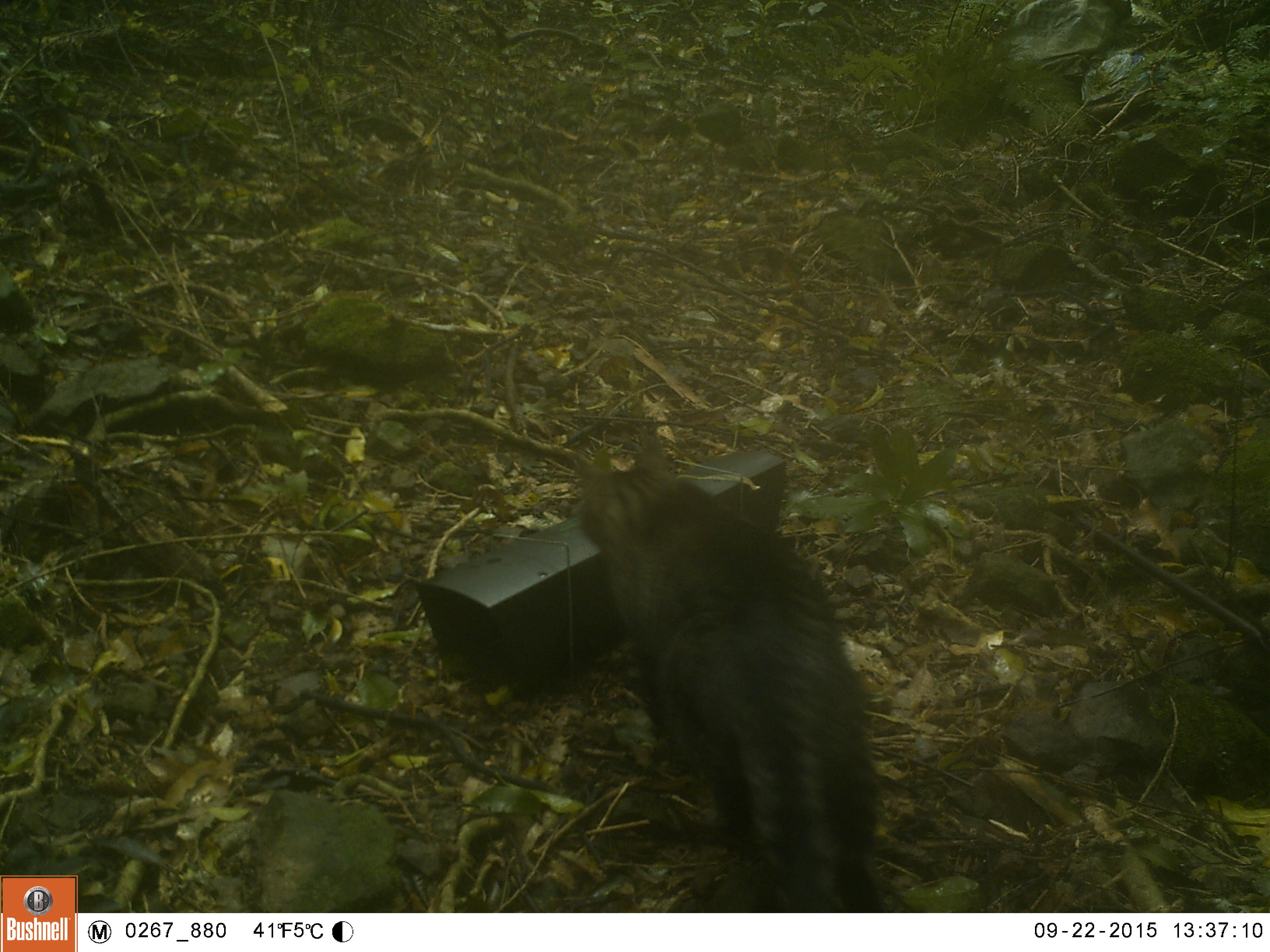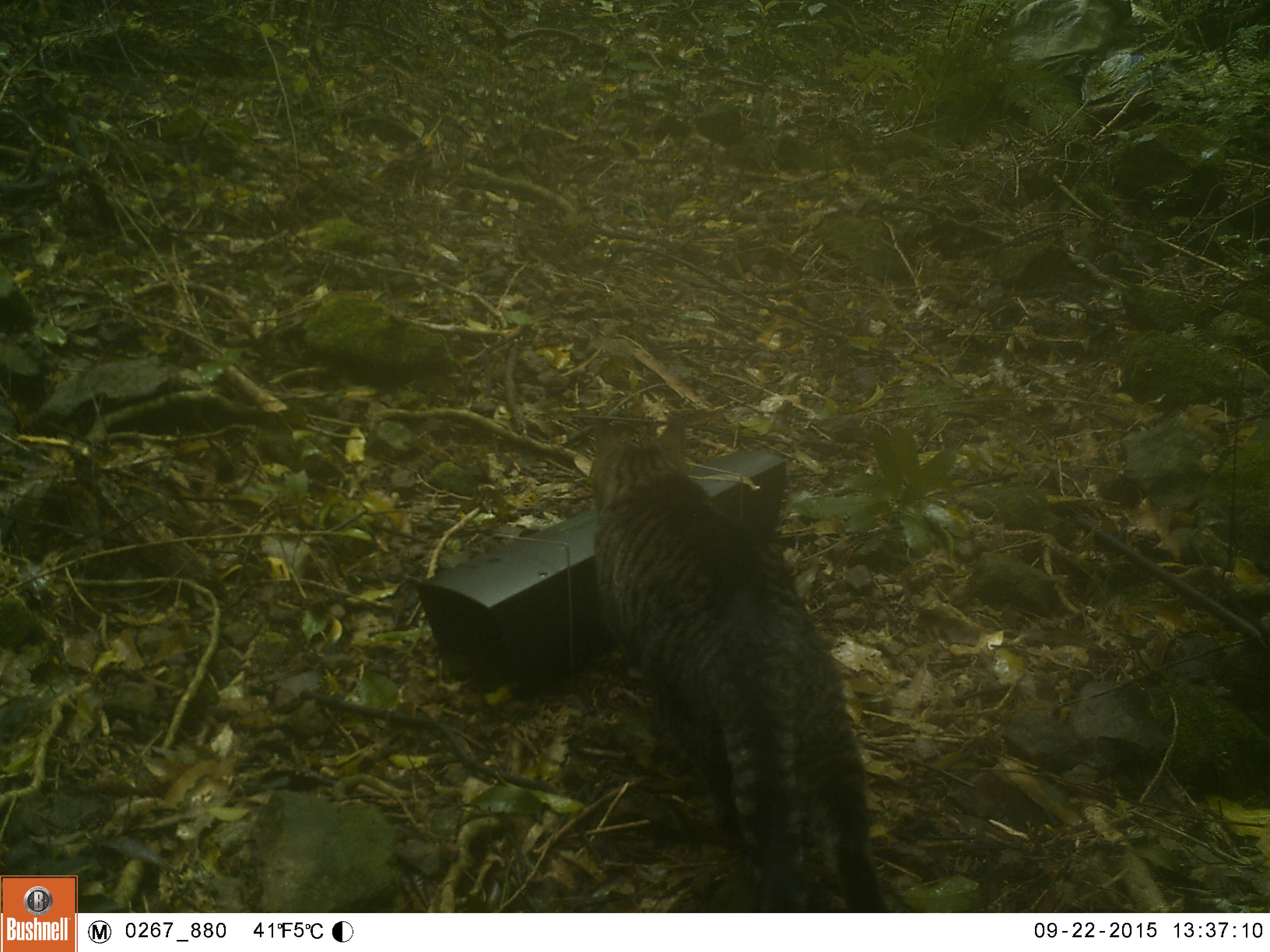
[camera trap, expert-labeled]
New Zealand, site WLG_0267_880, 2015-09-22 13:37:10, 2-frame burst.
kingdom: Animalia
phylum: Chordata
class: Mammalia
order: Carnivora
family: Felidae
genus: Felis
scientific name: Felis catus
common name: domestic cat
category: cat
Cat (domestic cat) (Felis catus).